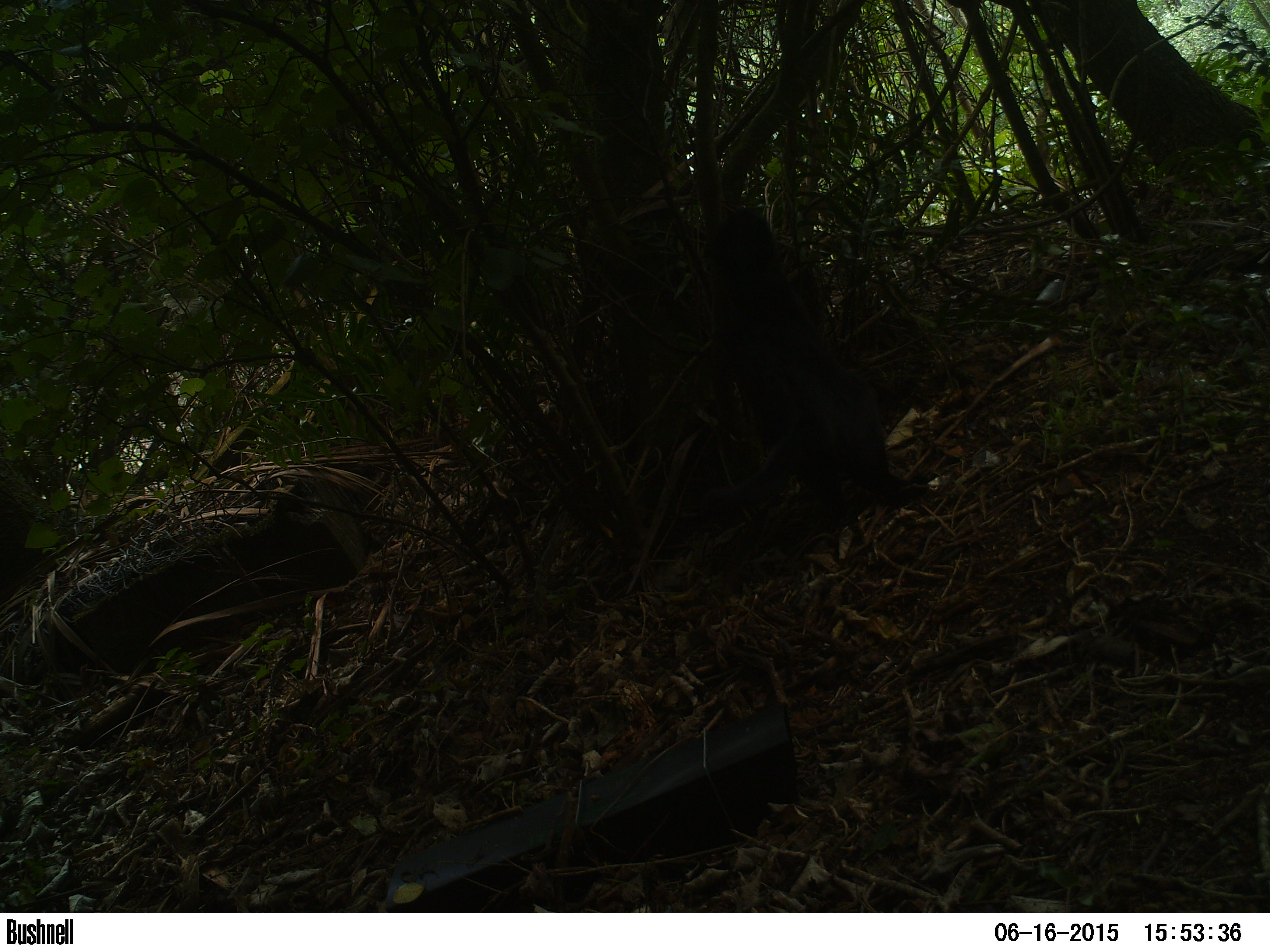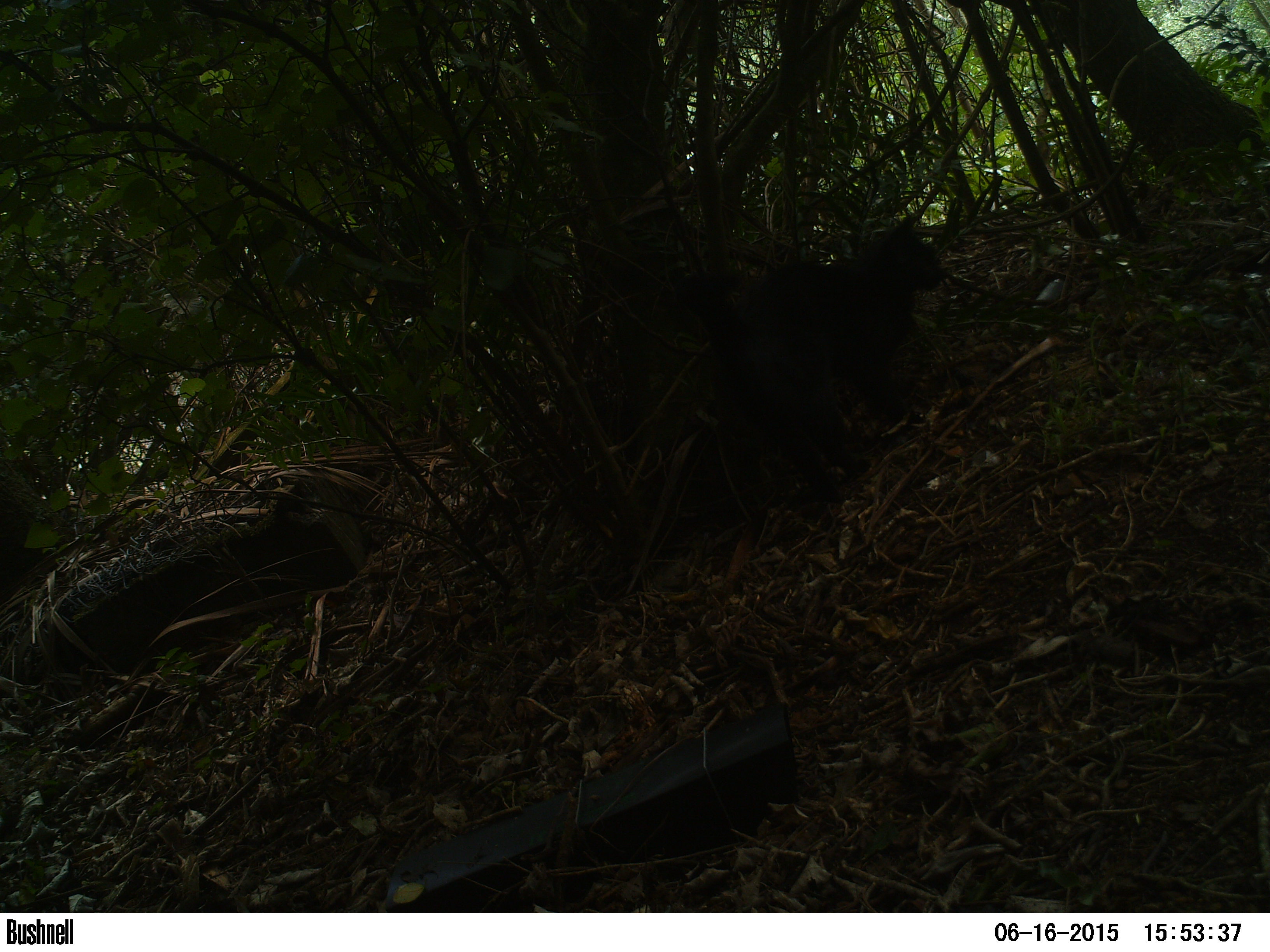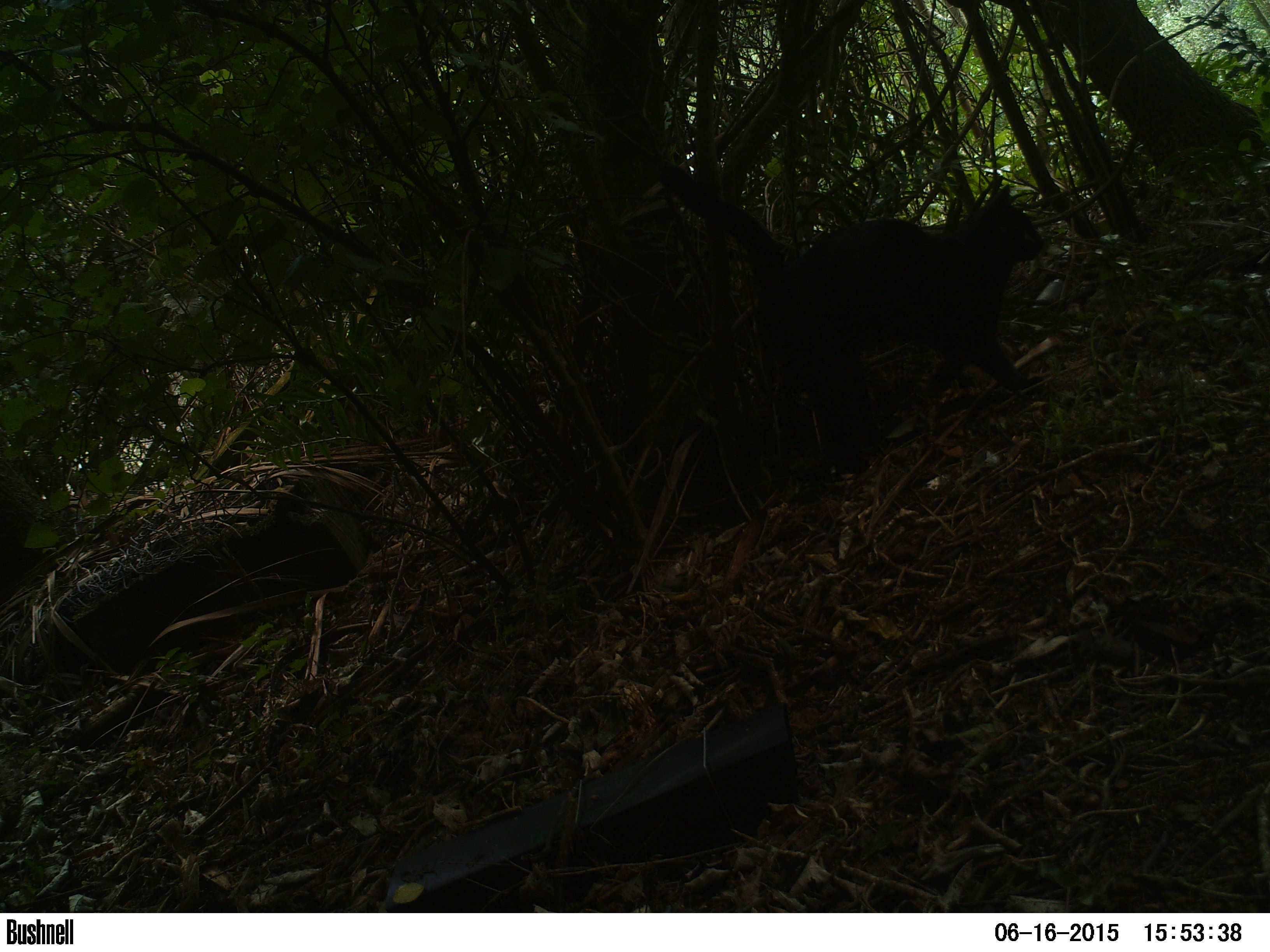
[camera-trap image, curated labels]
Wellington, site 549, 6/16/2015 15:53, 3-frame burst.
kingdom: Animalia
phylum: Chordata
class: Mammalia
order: Carnivora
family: Felidae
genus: Felis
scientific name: Felis catus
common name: cat